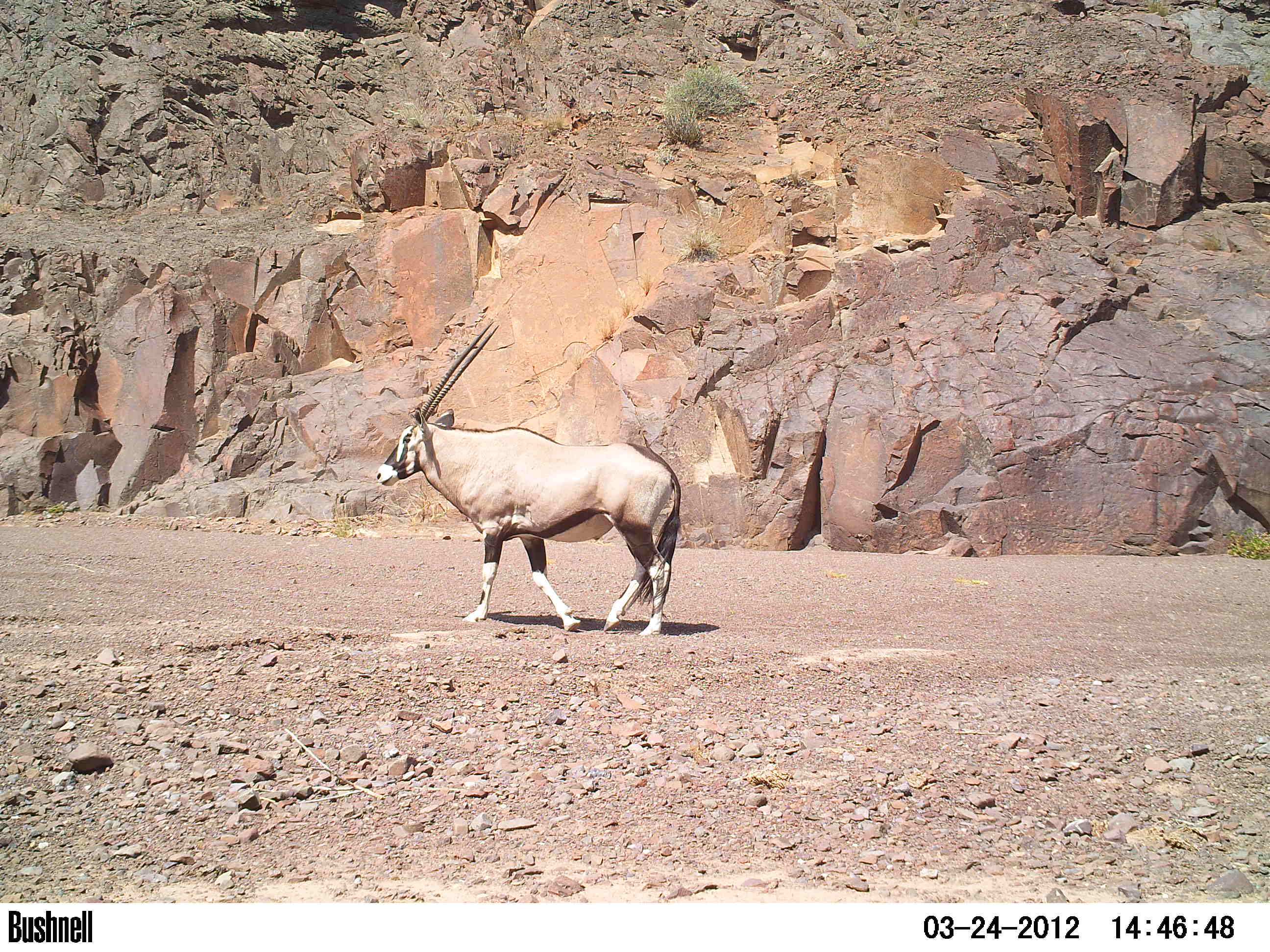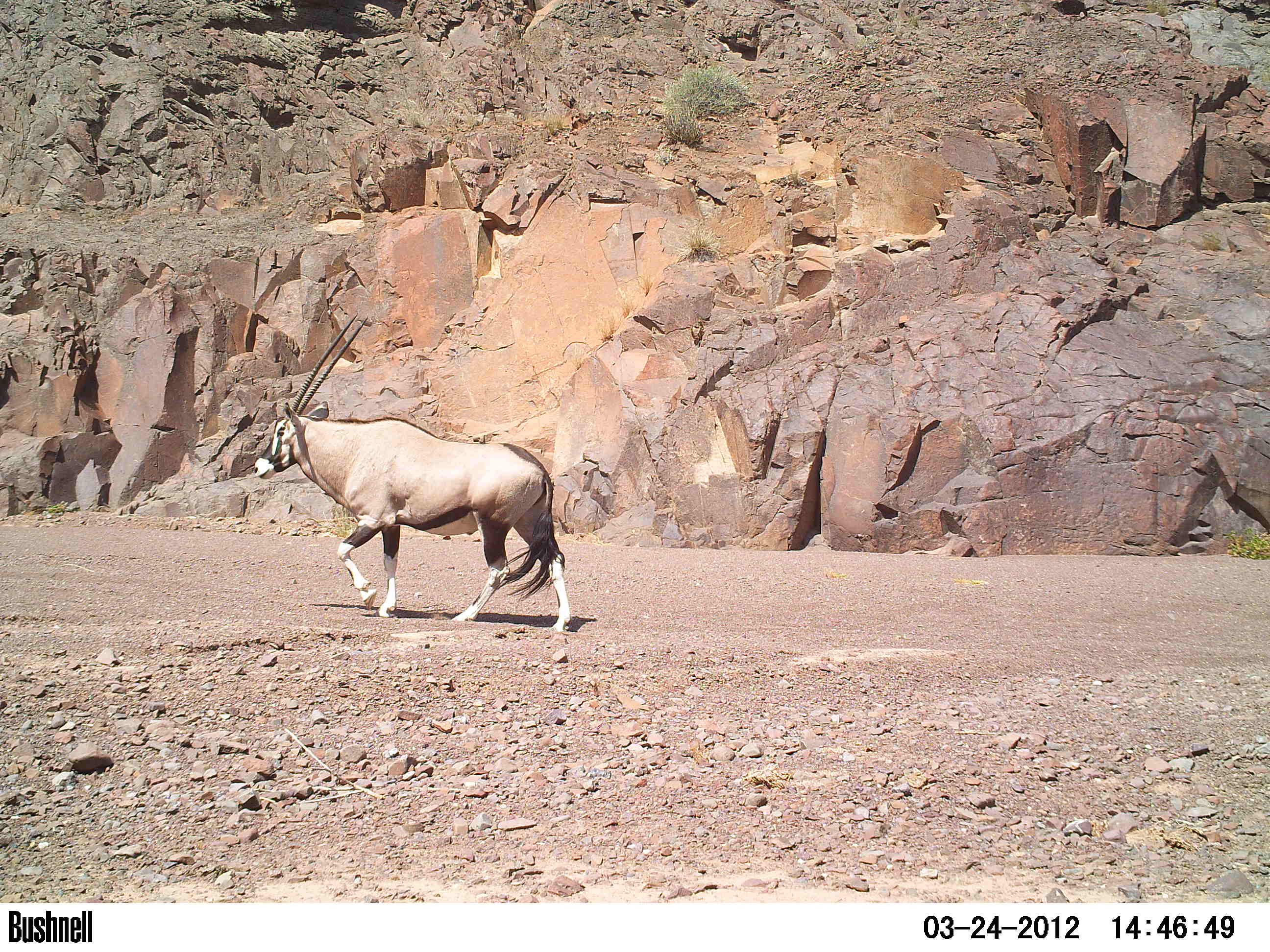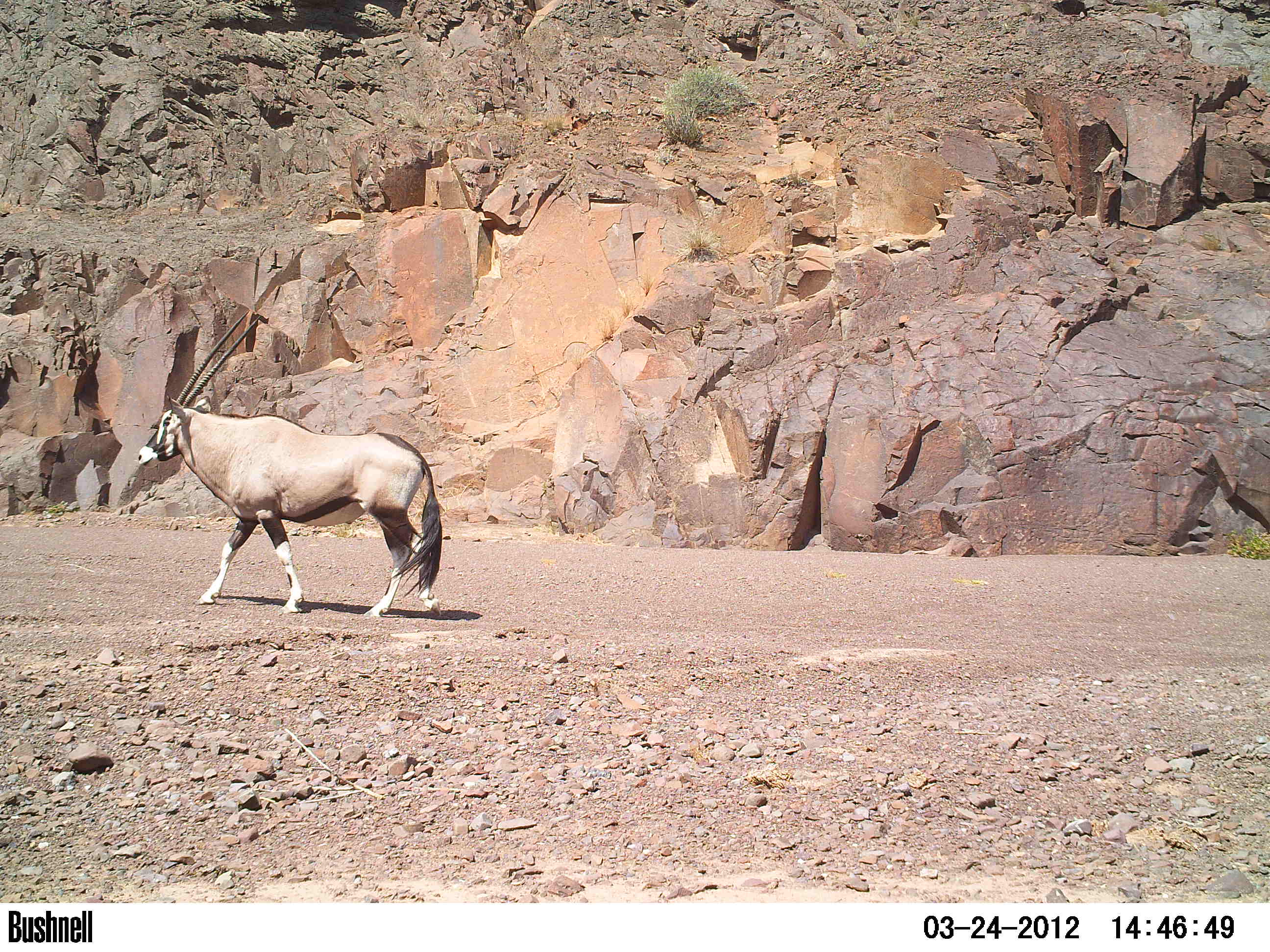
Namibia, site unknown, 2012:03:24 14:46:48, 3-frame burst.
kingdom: Animalia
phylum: Chordata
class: Mammalia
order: Artiodactyla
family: Bovidae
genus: Oryx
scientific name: Oryx gazella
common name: gemsbok